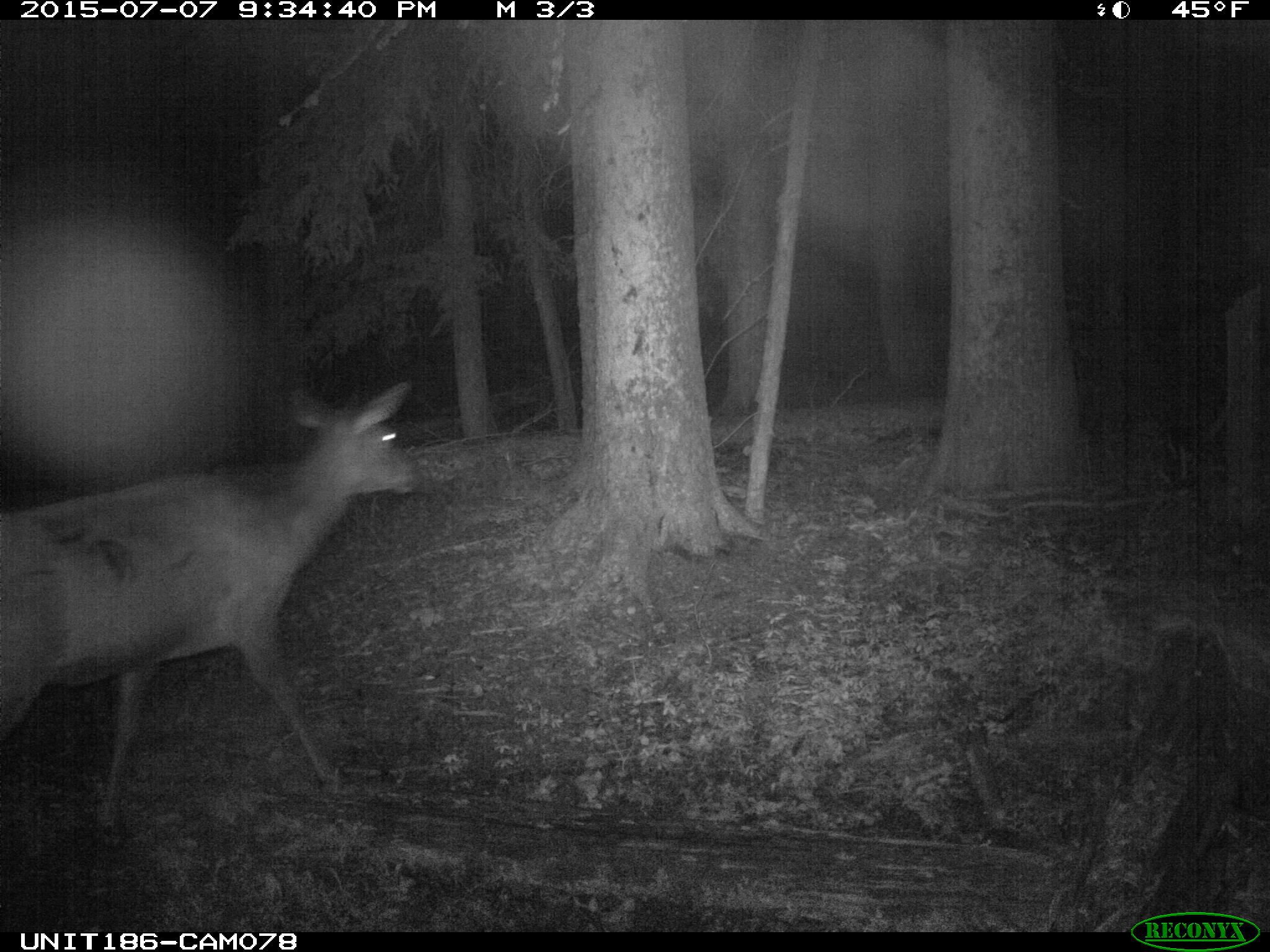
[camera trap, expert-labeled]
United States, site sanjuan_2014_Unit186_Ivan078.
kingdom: Animalia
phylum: Chordata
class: Mammalia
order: Artiodactyla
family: Cervidae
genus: Cervus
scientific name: Cervus elaphus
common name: red deer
Cervus elaphus (red deer).